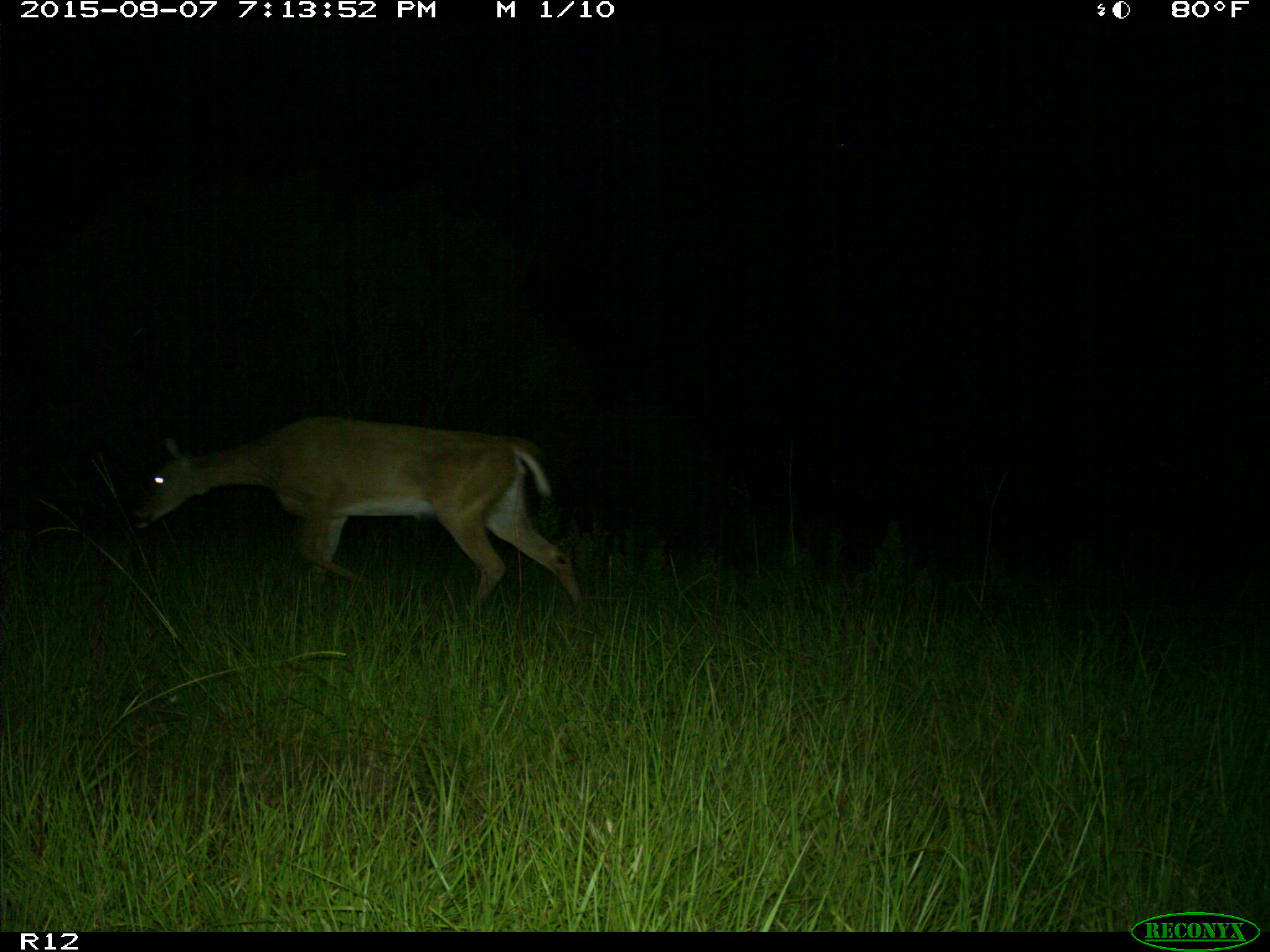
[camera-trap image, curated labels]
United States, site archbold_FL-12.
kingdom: Animalia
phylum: Chordata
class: Mammalia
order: Artiodactyla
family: Cervidae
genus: Odocoileus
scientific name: Odocoileus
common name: deer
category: unidentified deer